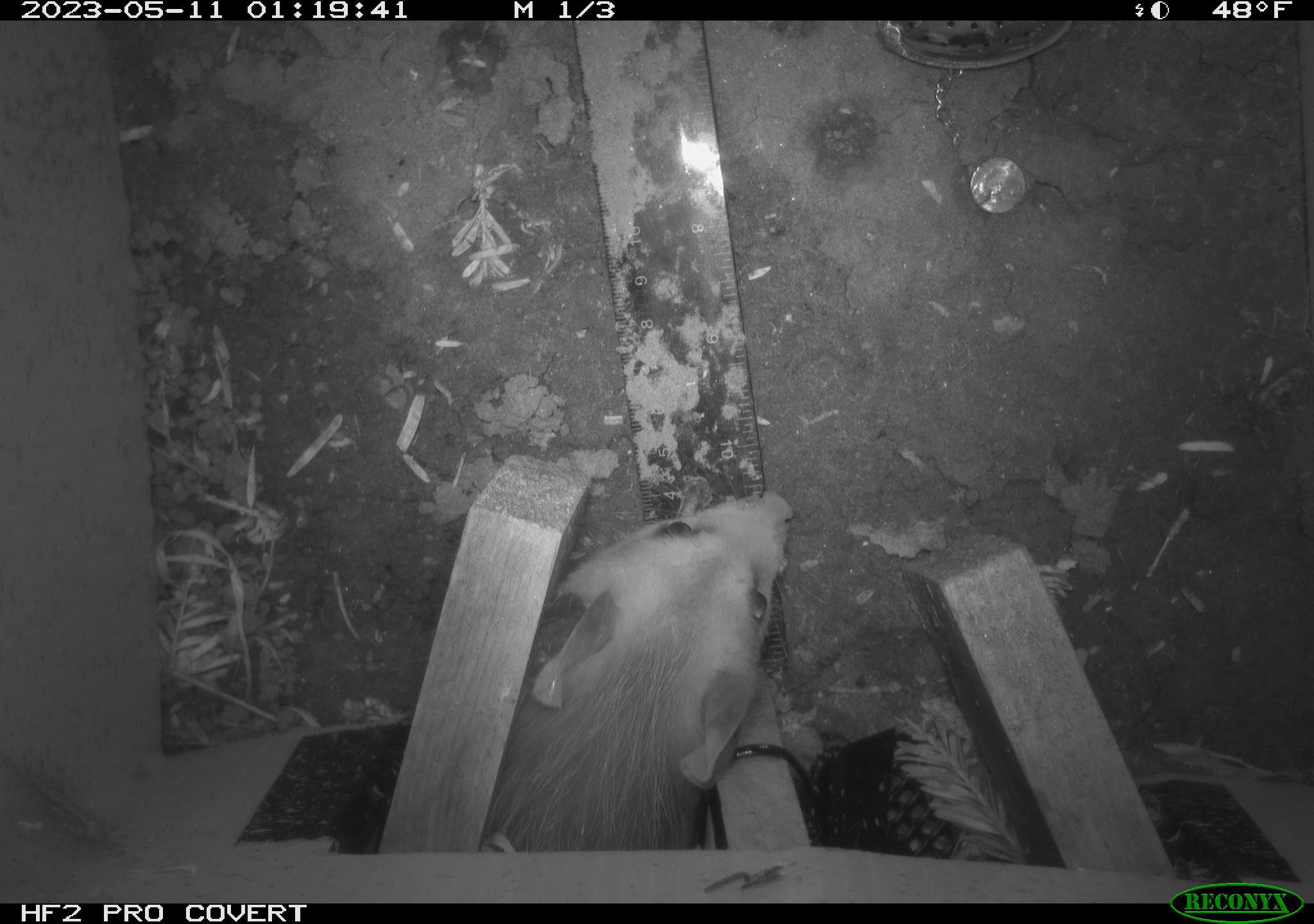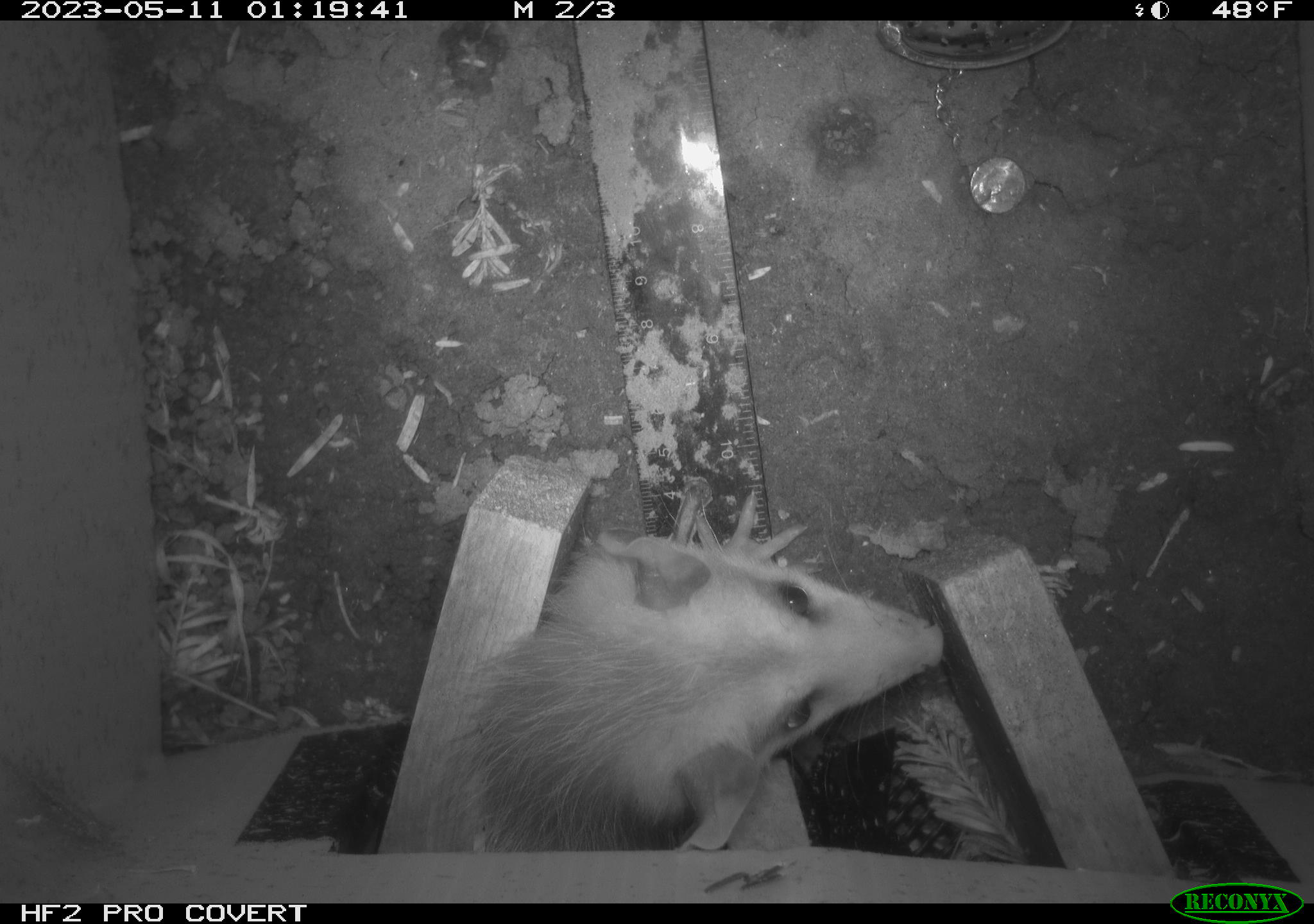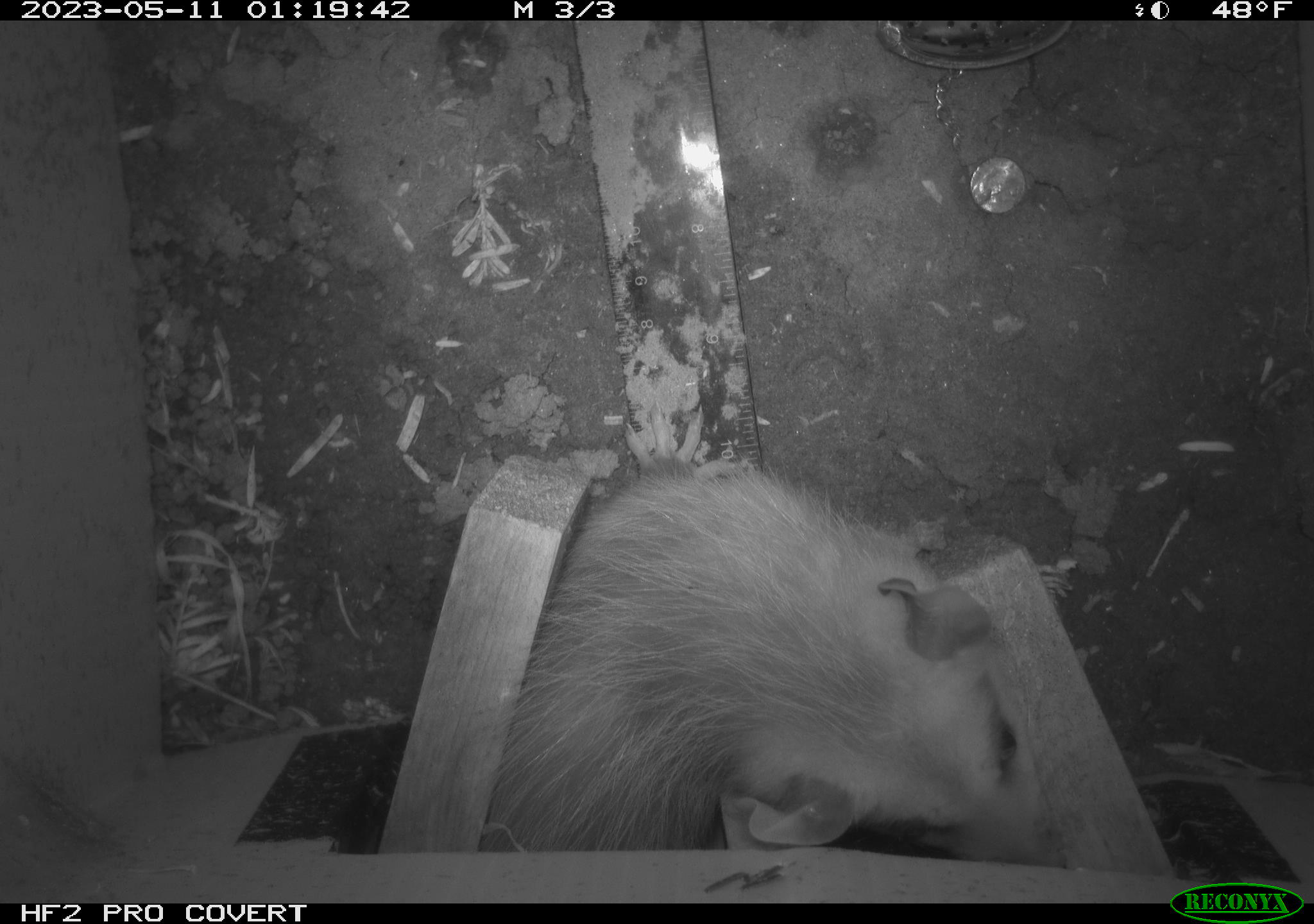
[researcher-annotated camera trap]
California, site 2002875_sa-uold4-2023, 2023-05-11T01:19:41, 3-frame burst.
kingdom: Animalia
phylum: Chordata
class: Mammalia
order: Didelphimorphia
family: Didelphidae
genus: Didelphis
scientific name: Didelphis virginiana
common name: virginia opossum